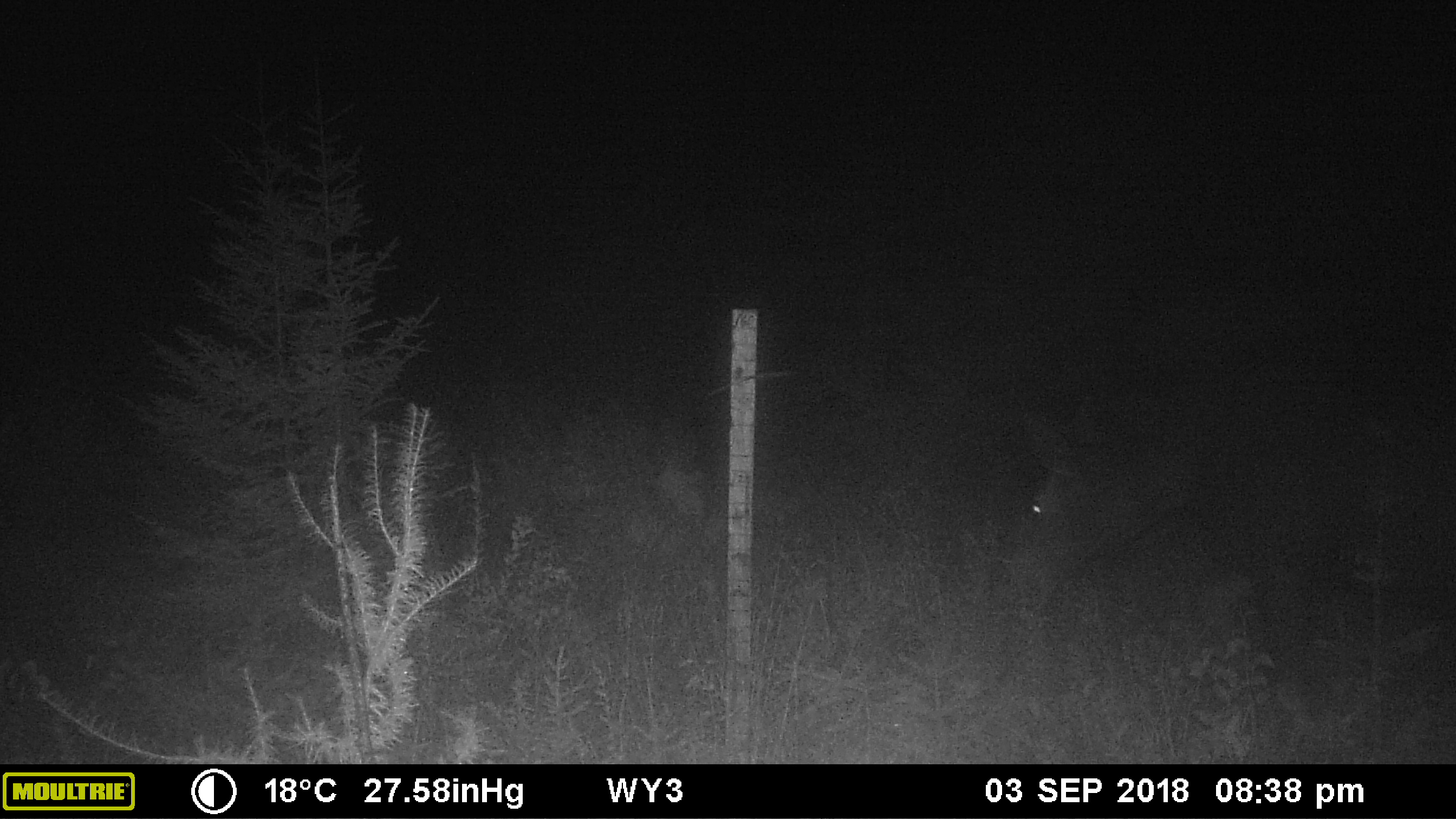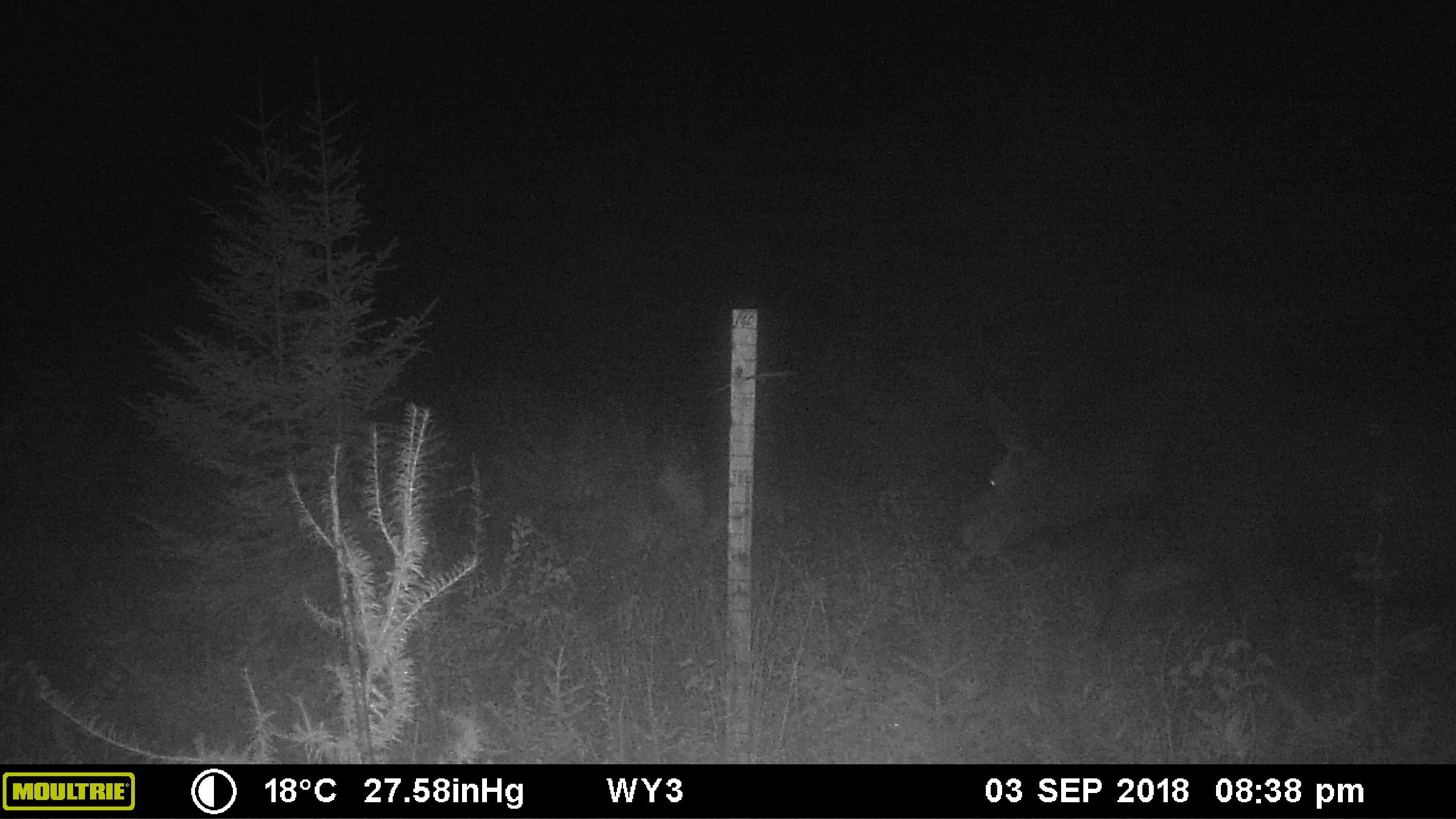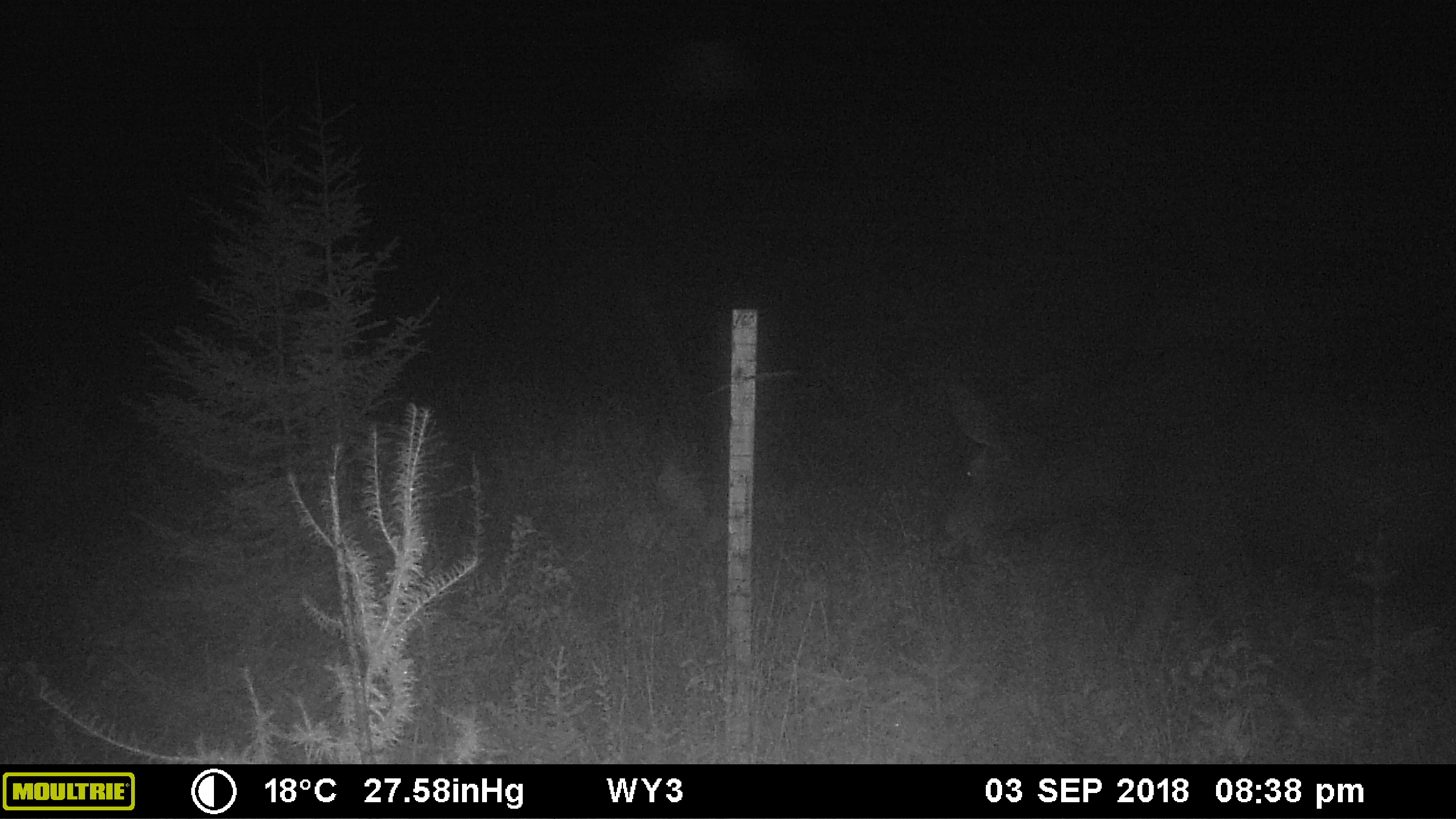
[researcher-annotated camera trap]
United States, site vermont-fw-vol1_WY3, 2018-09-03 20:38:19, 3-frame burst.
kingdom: Animalia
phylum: Chordata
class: Mammalia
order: Artiodactyla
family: Cervidae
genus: Alces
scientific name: Alces alces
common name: moose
Moose (Alces alces).